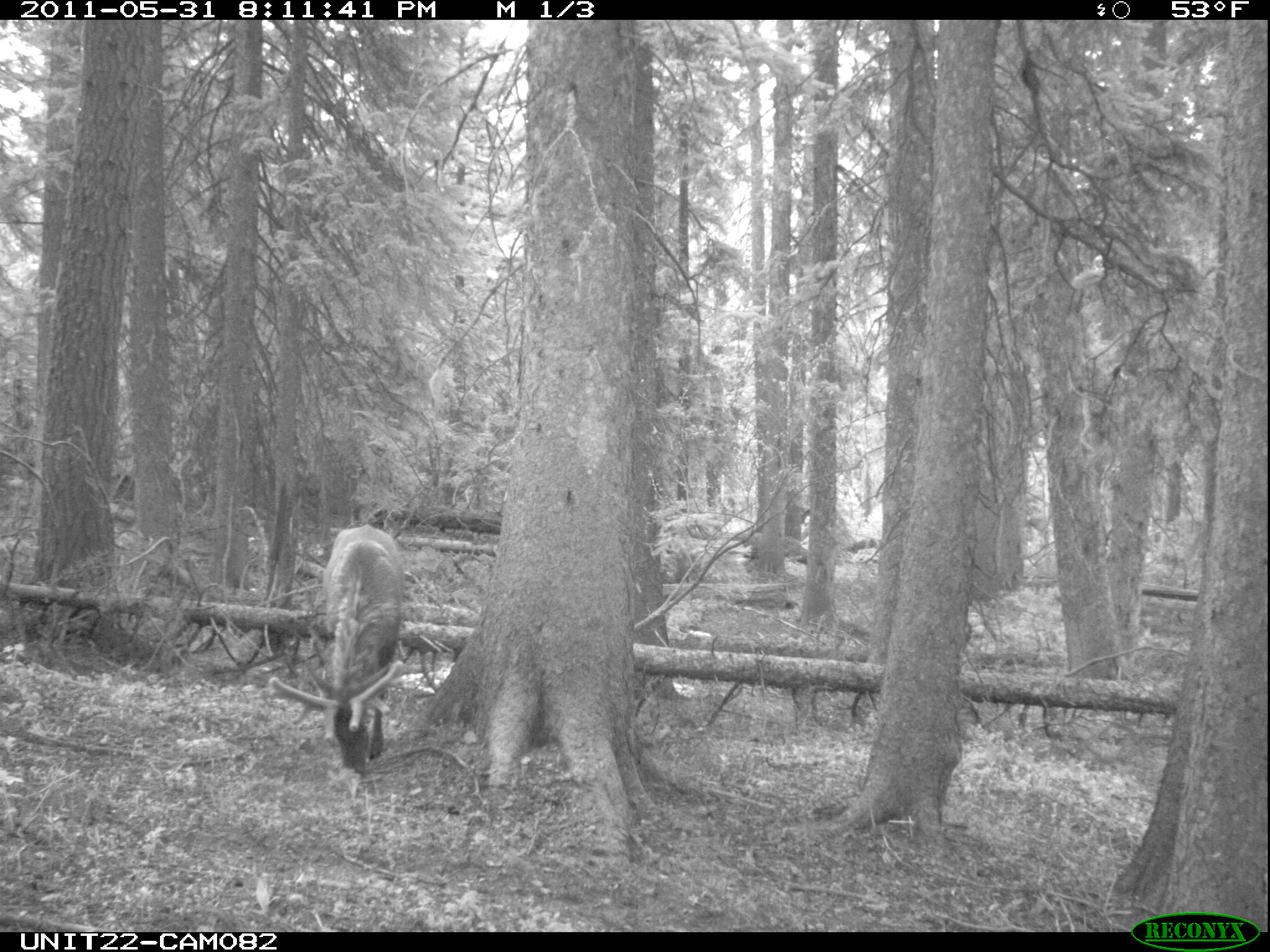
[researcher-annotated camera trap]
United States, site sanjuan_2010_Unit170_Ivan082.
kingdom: Animalia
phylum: Chordata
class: Mammalia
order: Artiodactyla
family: Cervidae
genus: Cervus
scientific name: Cervus elaphus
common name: red deer